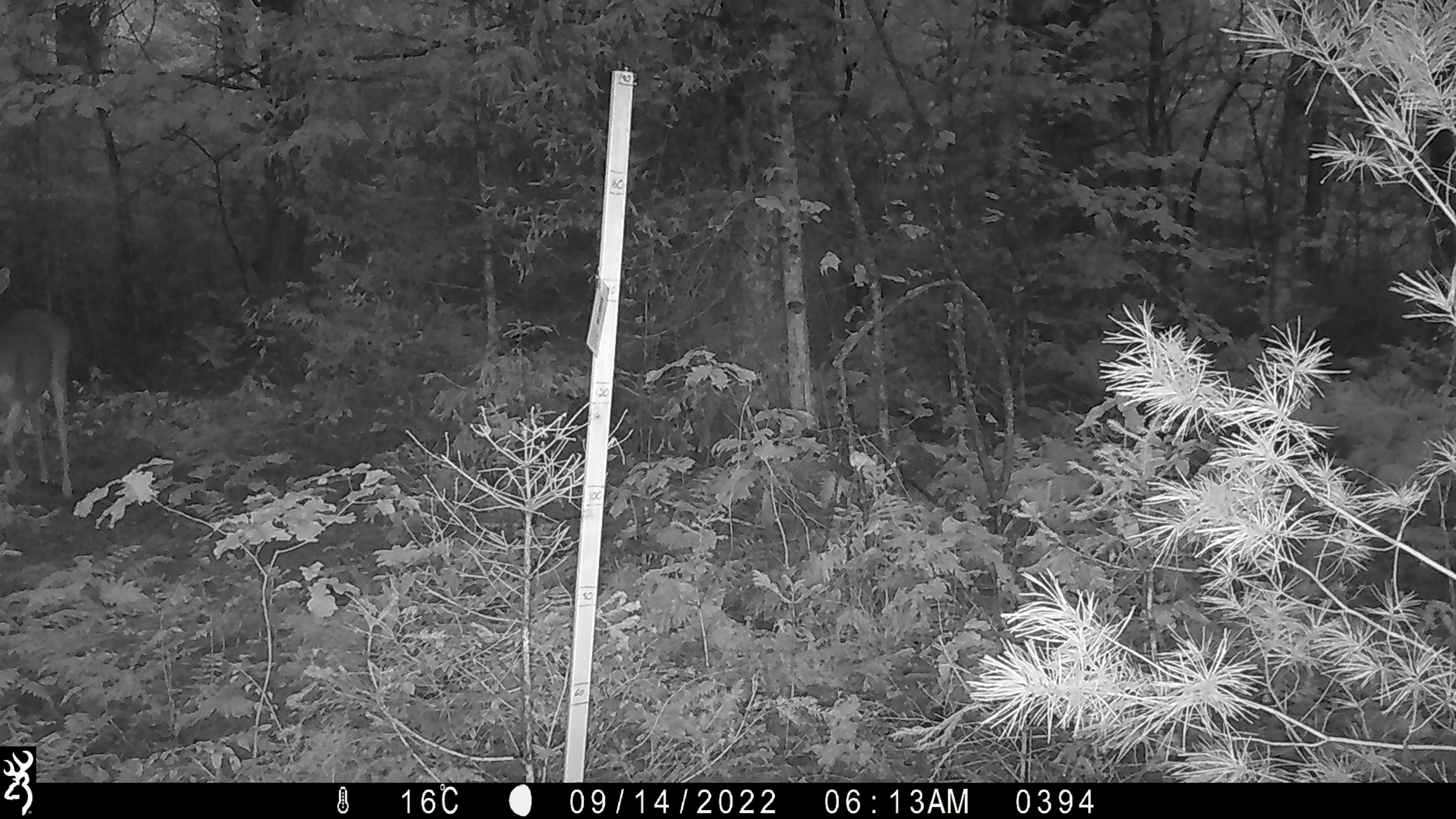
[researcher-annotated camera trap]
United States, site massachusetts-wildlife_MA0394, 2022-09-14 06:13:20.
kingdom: Animalia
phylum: Chordata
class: Mammalia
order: Artiodactyla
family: Cervidae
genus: Odocoileus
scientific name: Odocoileus virginianus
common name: white-tailed deer